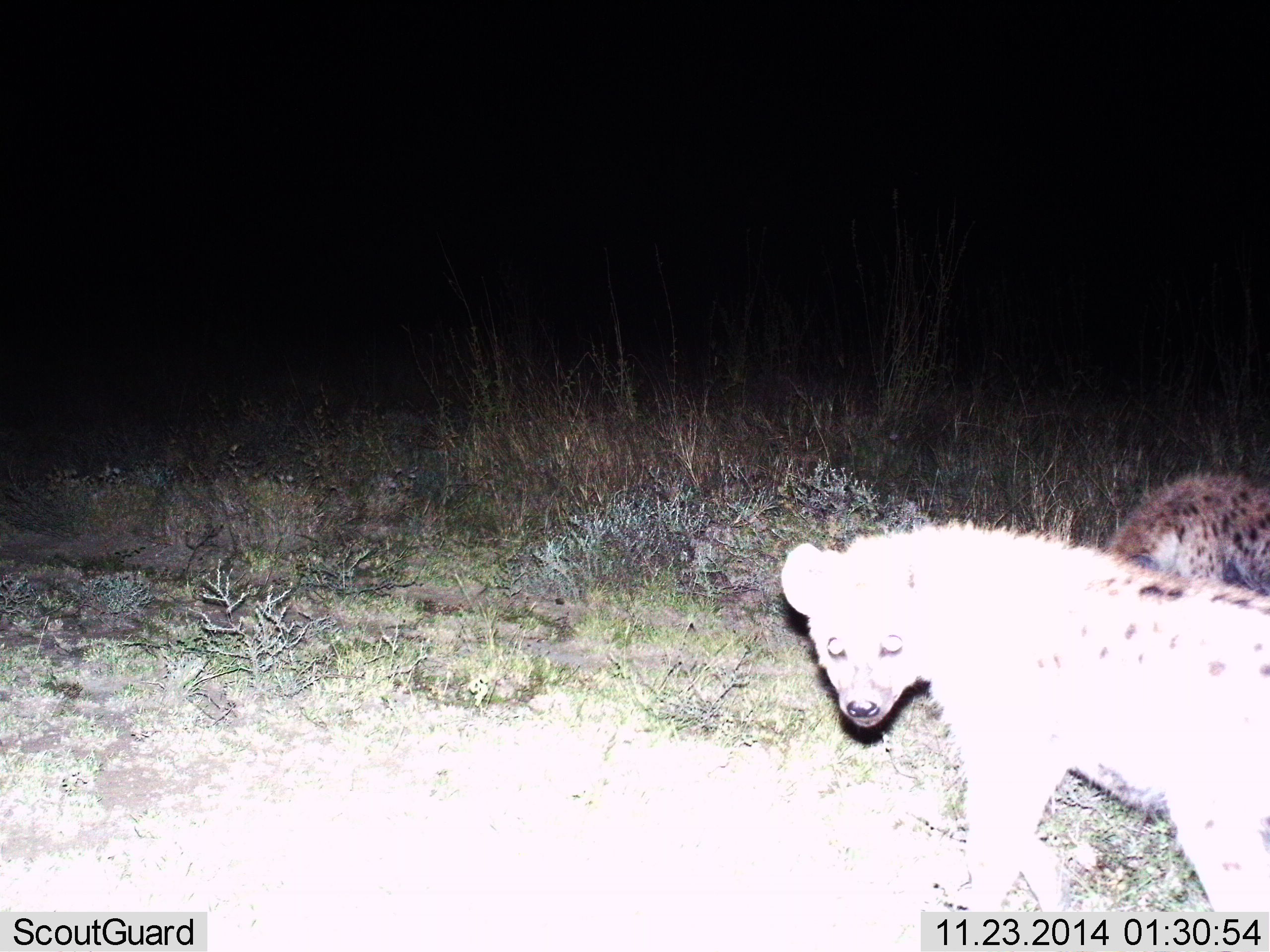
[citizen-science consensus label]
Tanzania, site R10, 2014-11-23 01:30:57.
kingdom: Animalia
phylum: Chordata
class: Mammalia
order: Carnivora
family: Hyaenidae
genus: Crocuta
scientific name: Crocuta crocuta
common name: spotted hyena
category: hyenaspotted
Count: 2.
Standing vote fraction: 90%.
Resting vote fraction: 0%.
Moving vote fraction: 20%.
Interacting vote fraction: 0%.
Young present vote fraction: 20%.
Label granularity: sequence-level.